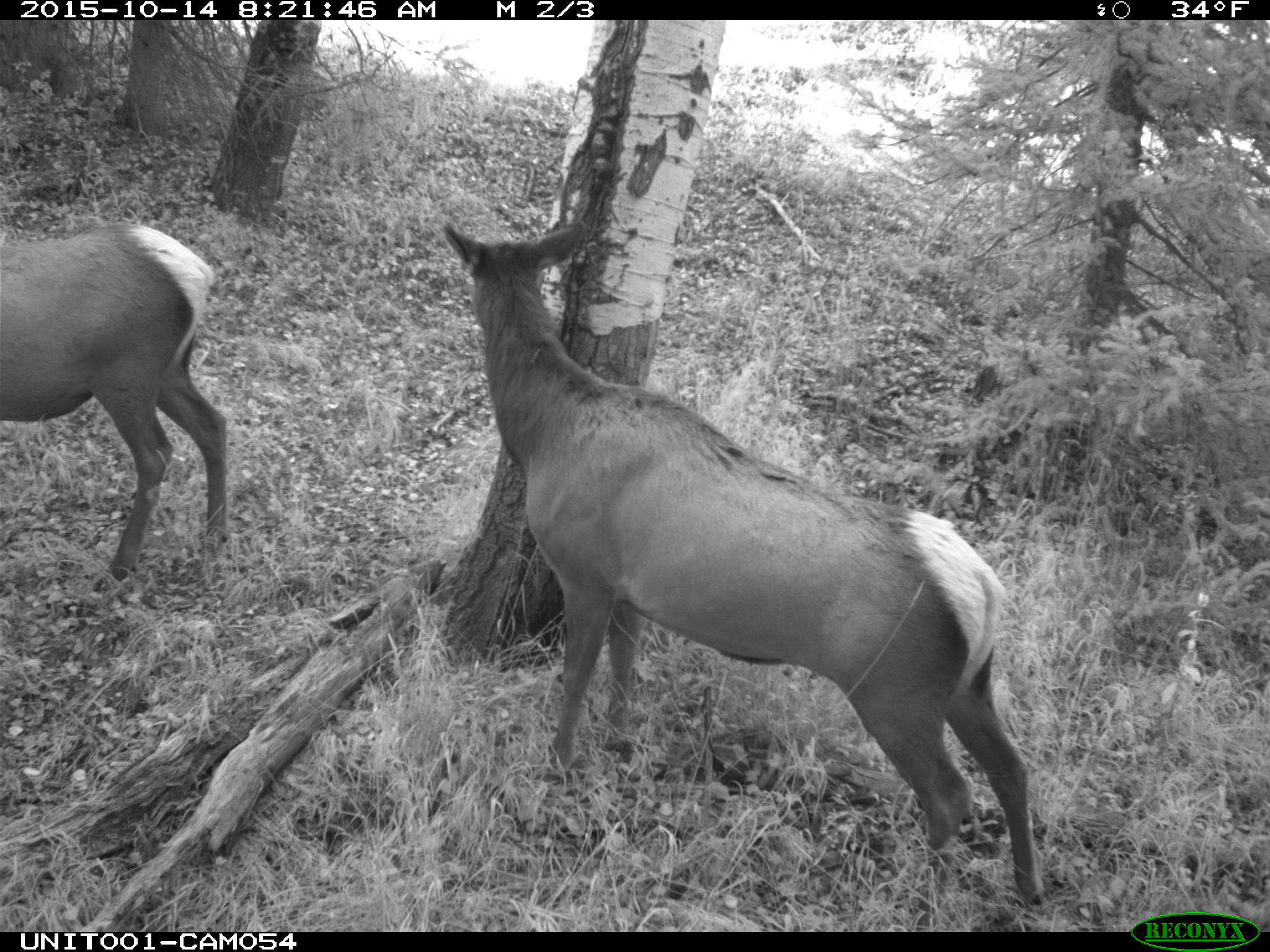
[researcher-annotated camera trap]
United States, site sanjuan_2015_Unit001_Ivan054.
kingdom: Animalia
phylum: Chordata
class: Mammalia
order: Artiodactyla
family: Cervidae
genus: Cervus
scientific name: Cervus elaphus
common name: red deer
Cervus elaphus (red deer).